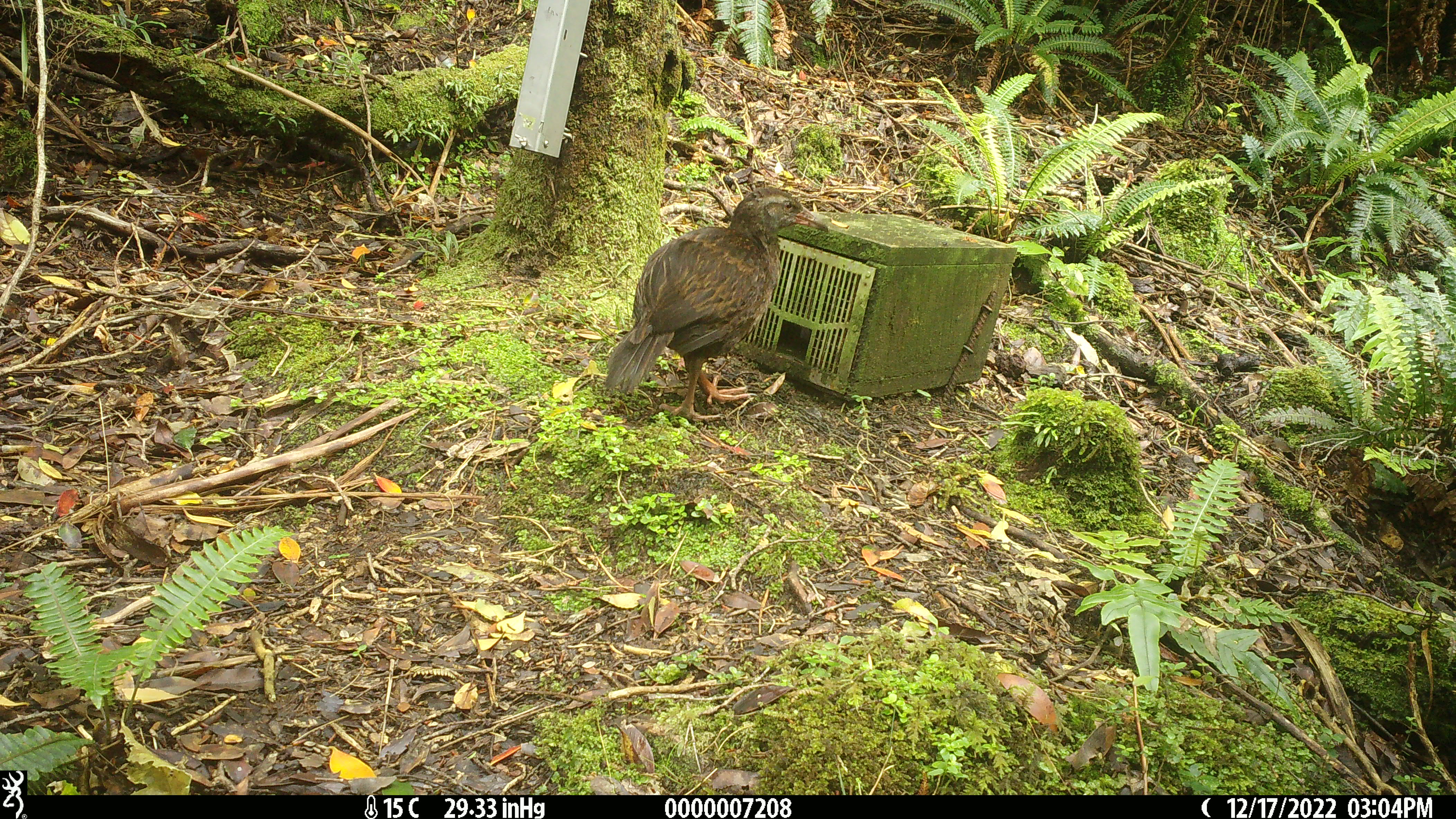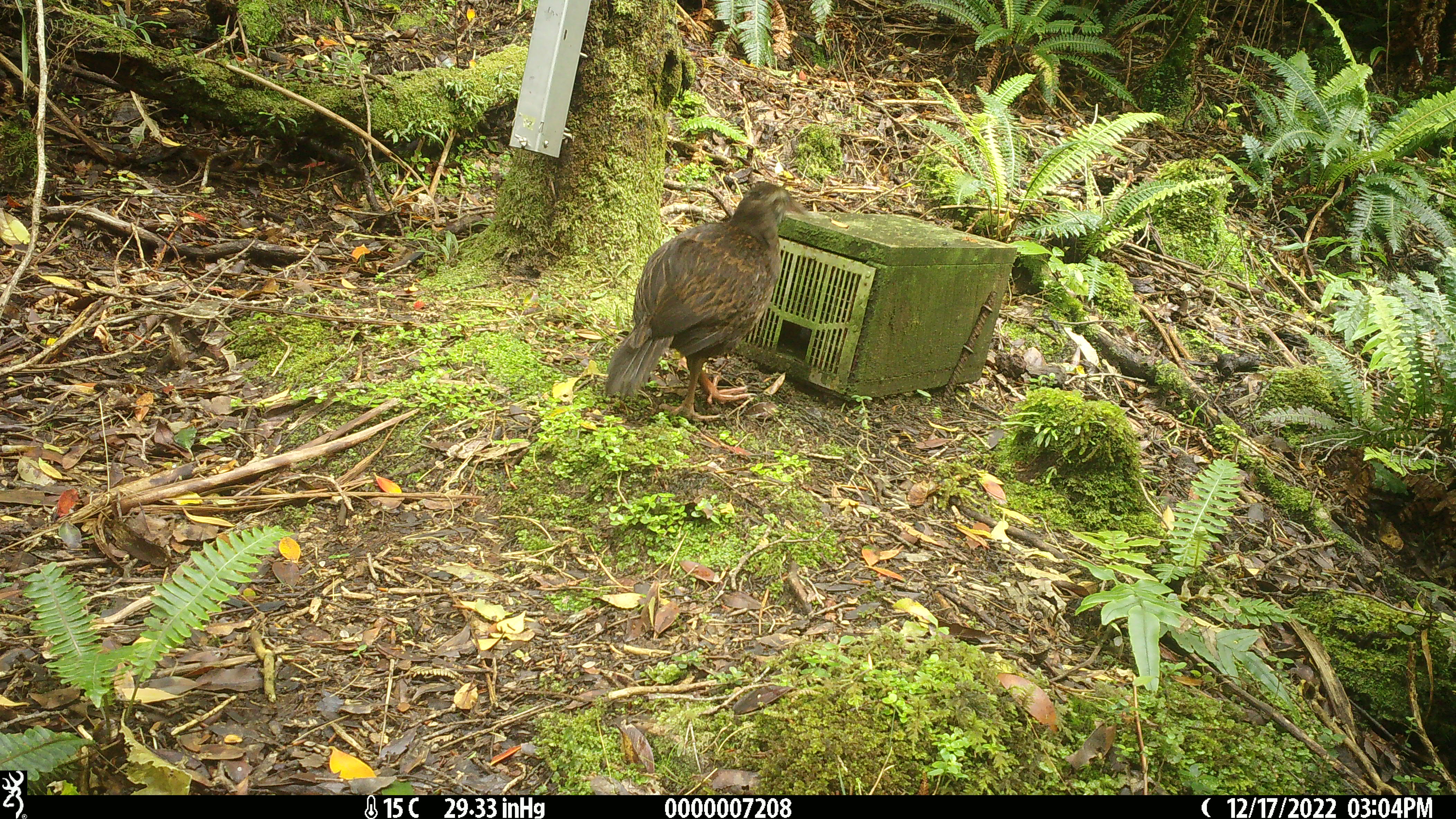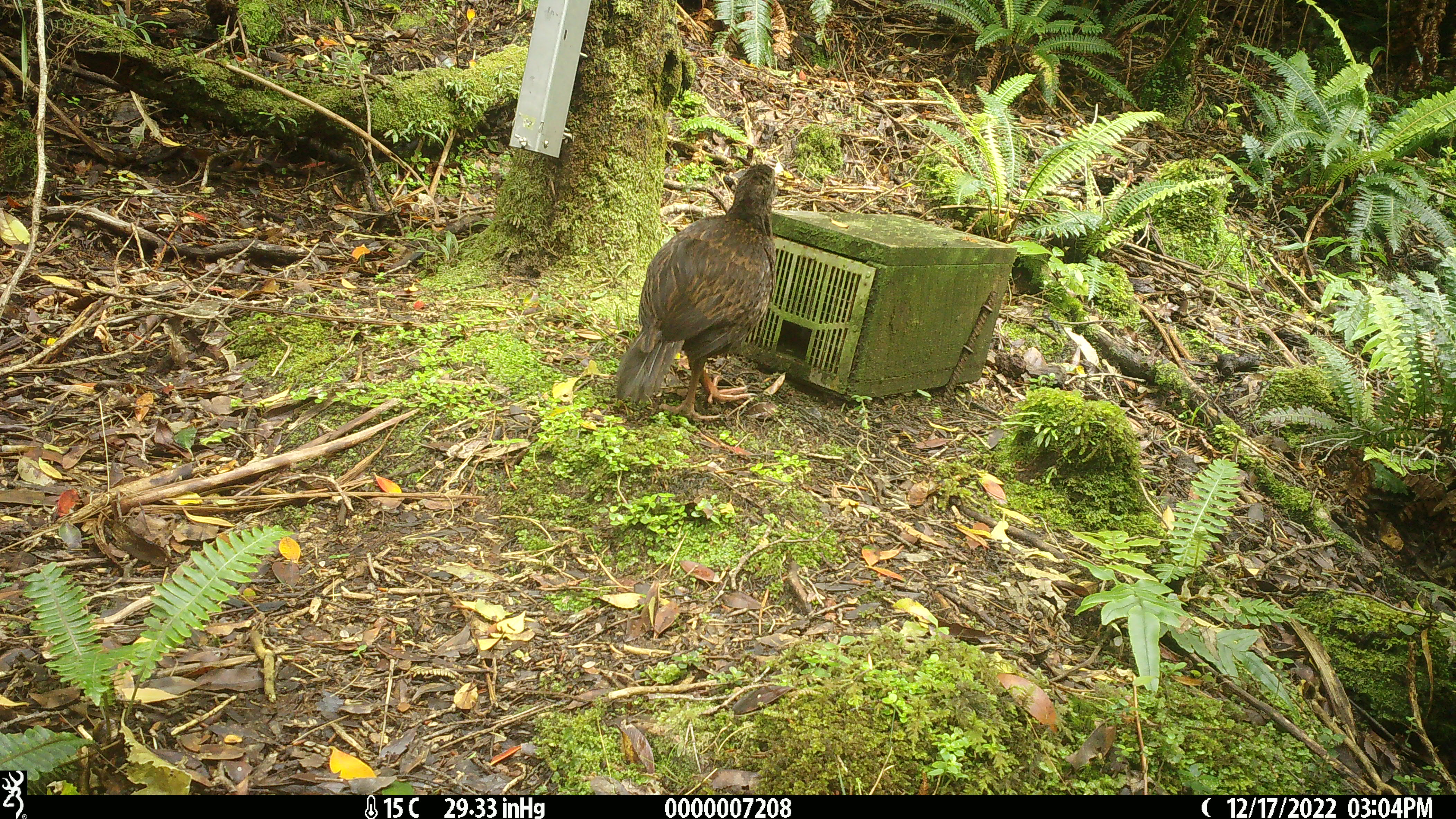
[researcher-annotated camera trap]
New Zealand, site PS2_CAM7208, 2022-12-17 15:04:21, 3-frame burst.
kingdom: Animalia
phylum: Chordata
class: Aves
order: Gruiformes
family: Rallidae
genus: Gallirallus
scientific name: Gallirallus australis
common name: weka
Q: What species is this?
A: Weka (Gallirallus australis).